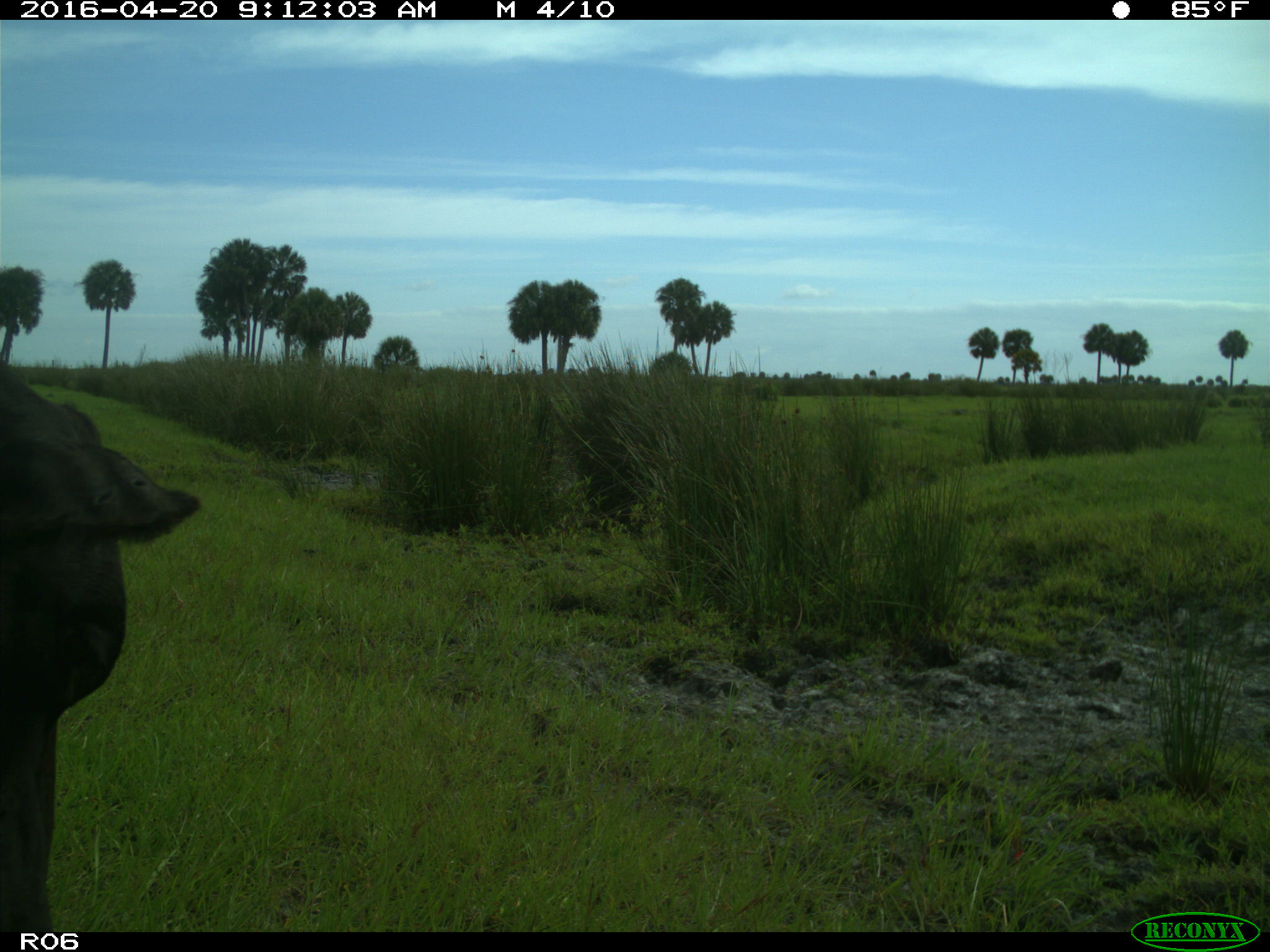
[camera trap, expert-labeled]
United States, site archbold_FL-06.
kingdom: Animalia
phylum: Chordata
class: Mammalia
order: Artiodactyla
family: Bovidae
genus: Bos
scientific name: Bos taurus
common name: domestic cow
Bos taurus (domestic cow).